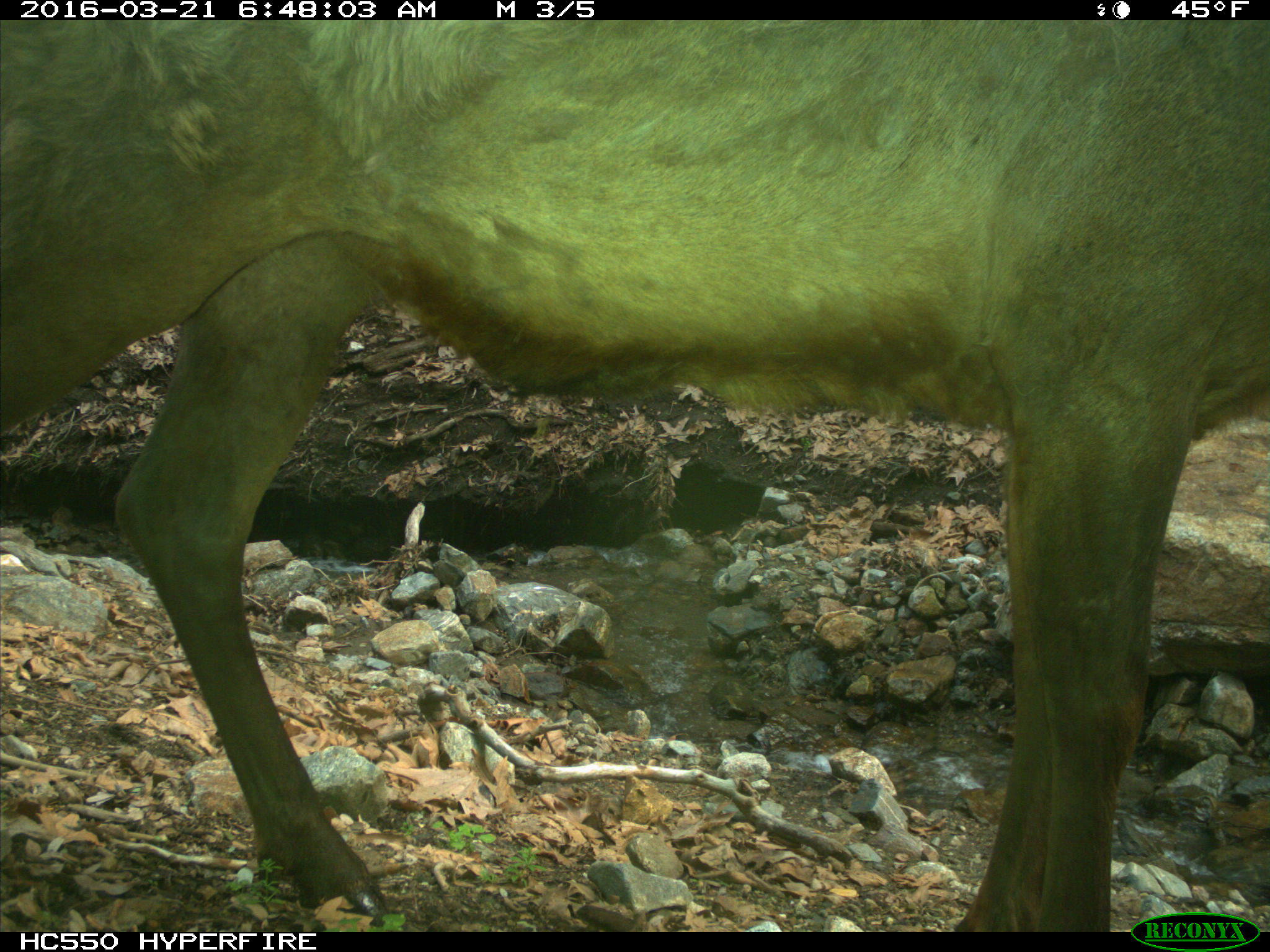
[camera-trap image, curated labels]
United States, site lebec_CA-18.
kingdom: Animalia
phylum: Chordata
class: Mammalia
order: Artiodactyla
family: Cervidae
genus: Cervus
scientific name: Cervus canadensis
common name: elk